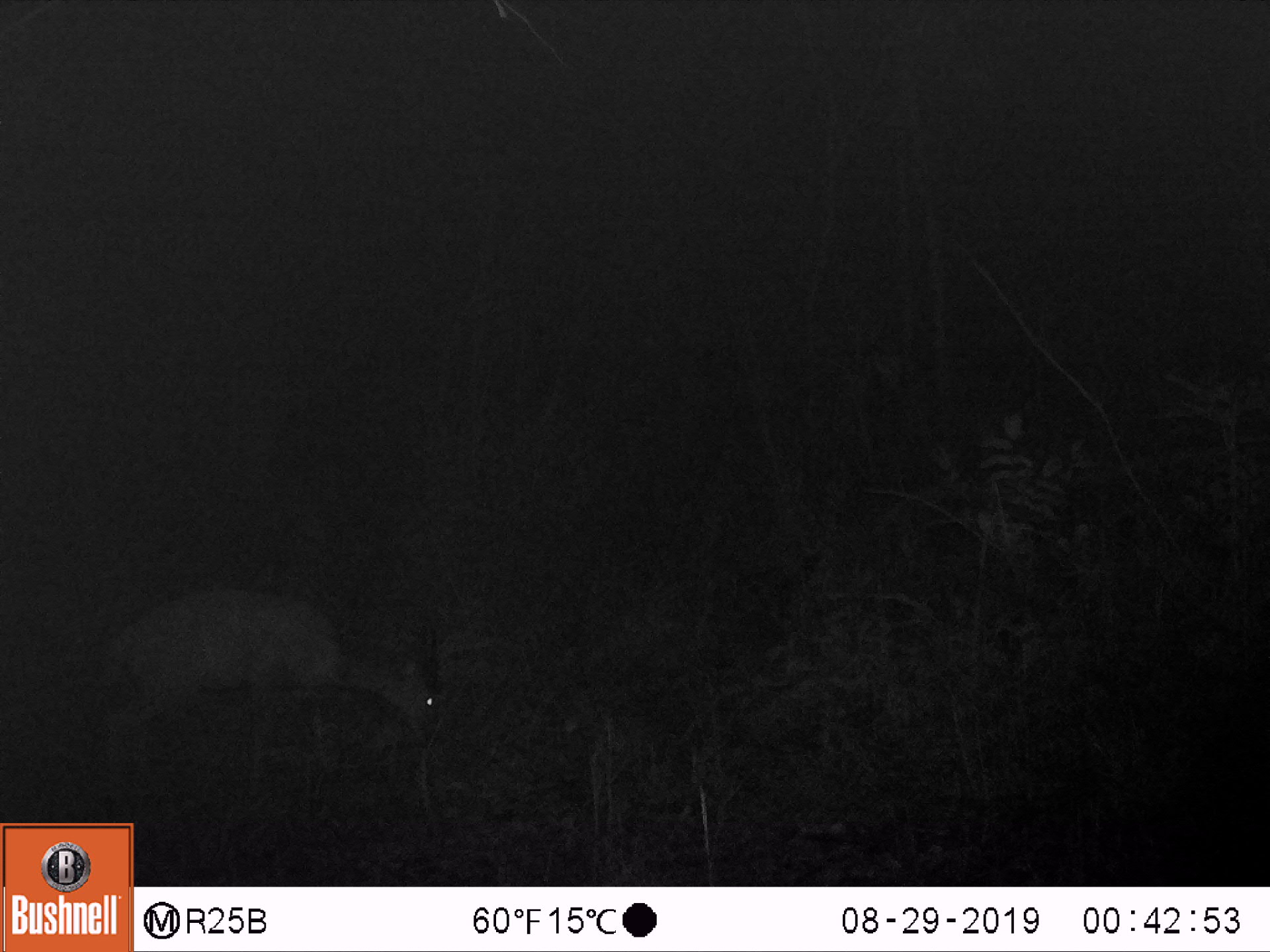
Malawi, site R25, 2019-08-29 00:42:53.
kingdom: Animalia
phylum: Chordata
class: Mammalia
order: Artiodactyla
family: Bovidae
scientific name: Antilopinae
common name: small antelope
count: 1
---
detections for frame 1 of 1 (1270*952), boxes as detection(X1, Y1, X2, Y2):
small antelope: detection(72, 566, 468, 822)